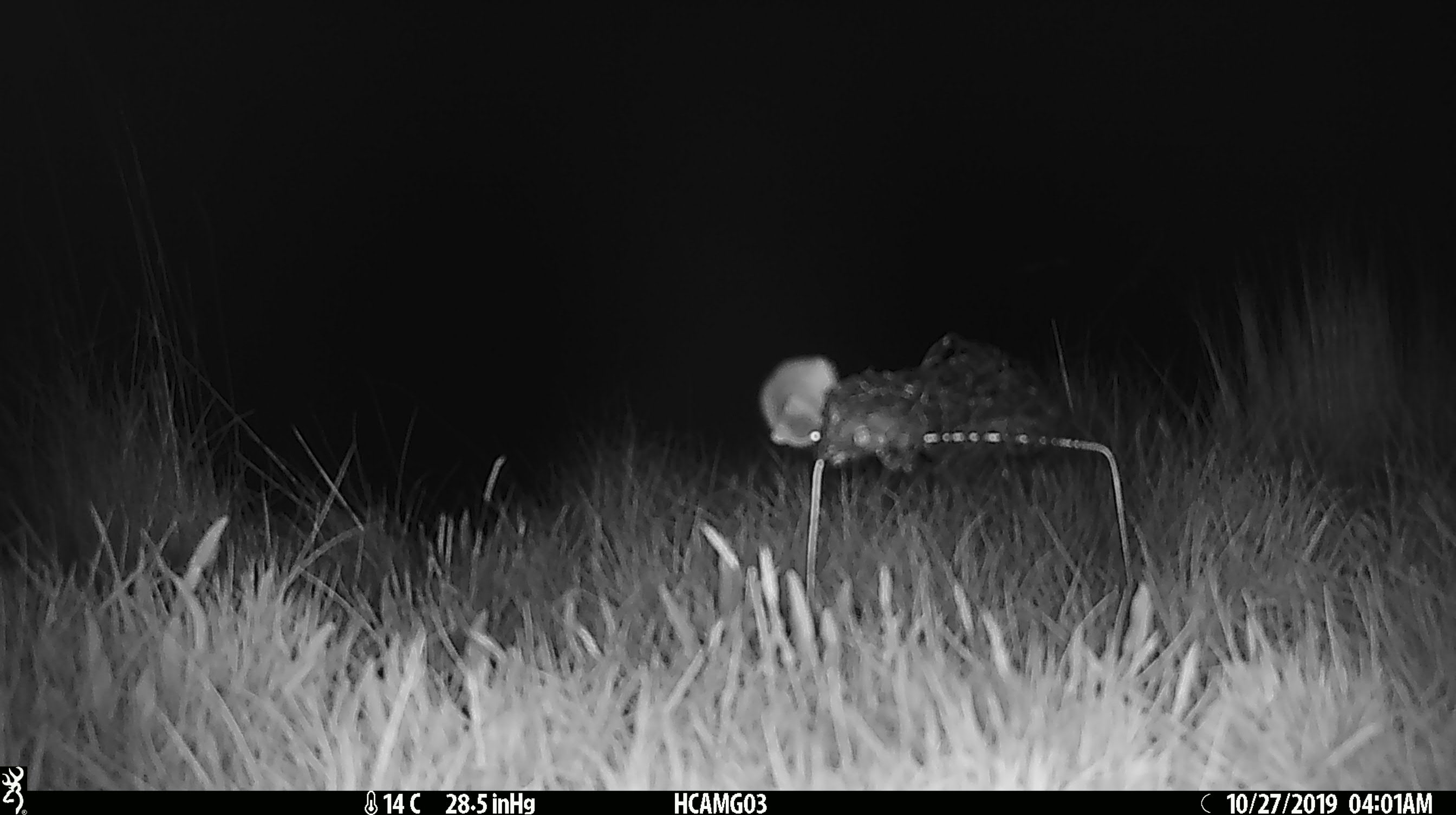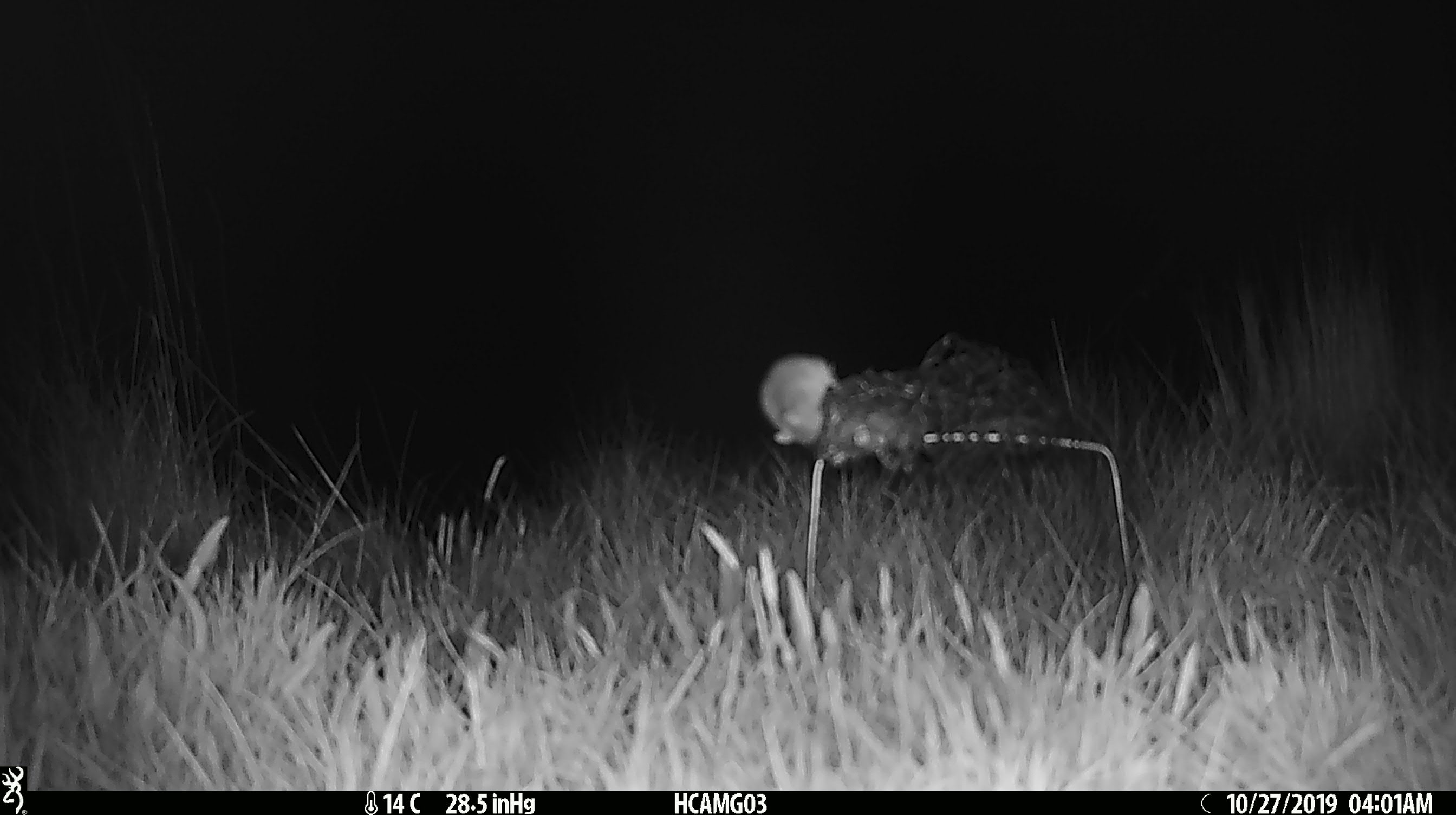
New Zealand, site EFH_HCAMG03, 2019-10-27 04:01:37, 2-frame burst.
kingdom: Animalia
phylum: Chordata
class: Mammalia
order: Rodentia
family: Muridae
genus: Mus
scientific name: Mus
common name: mouse